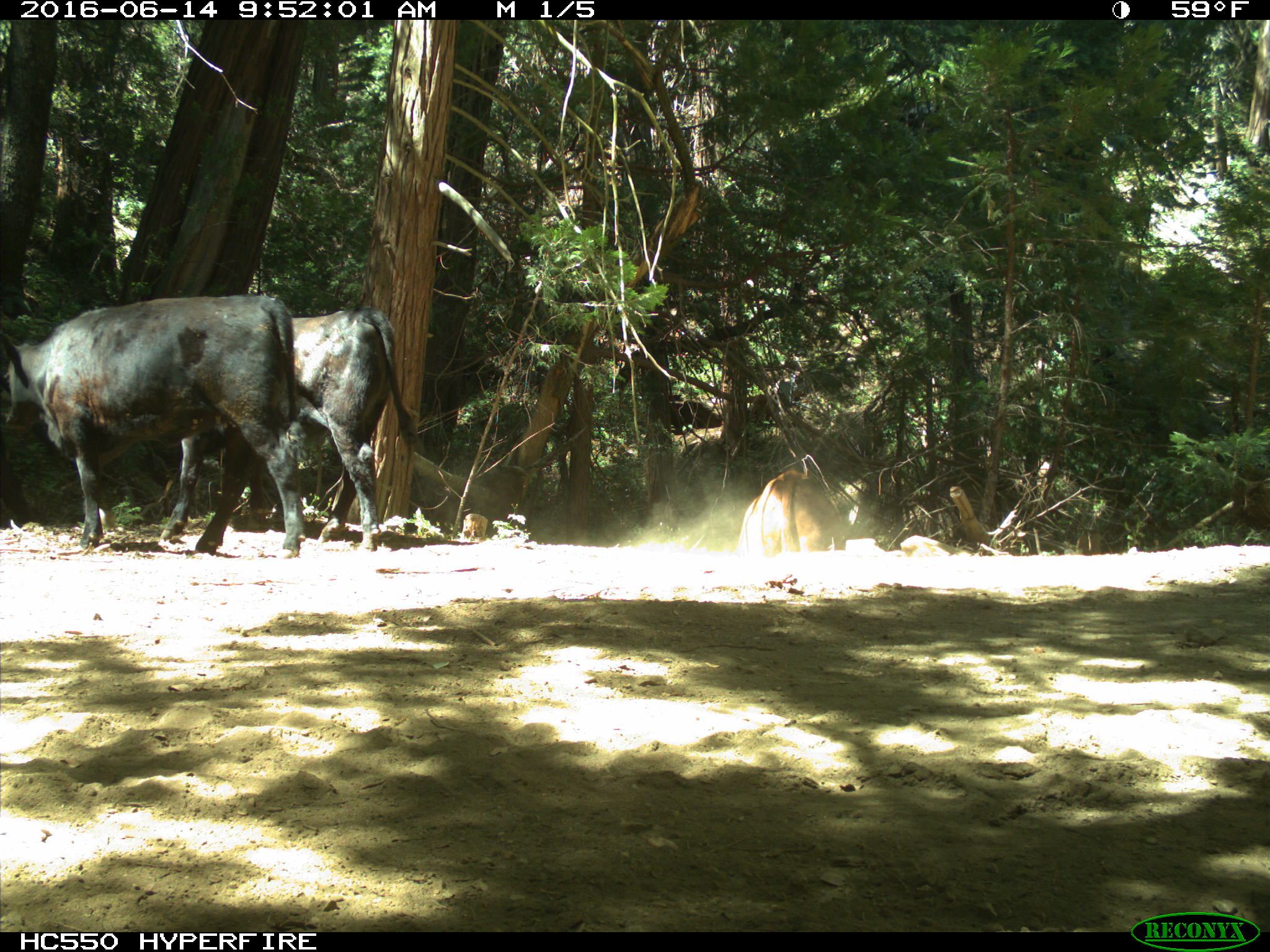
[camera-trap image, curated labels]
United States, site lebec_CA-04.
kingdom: Animalia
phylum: Chordata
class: Mammalia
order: Artiodactyla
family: Bovidae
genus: Bos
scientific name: Bos taurus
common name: domestic cow